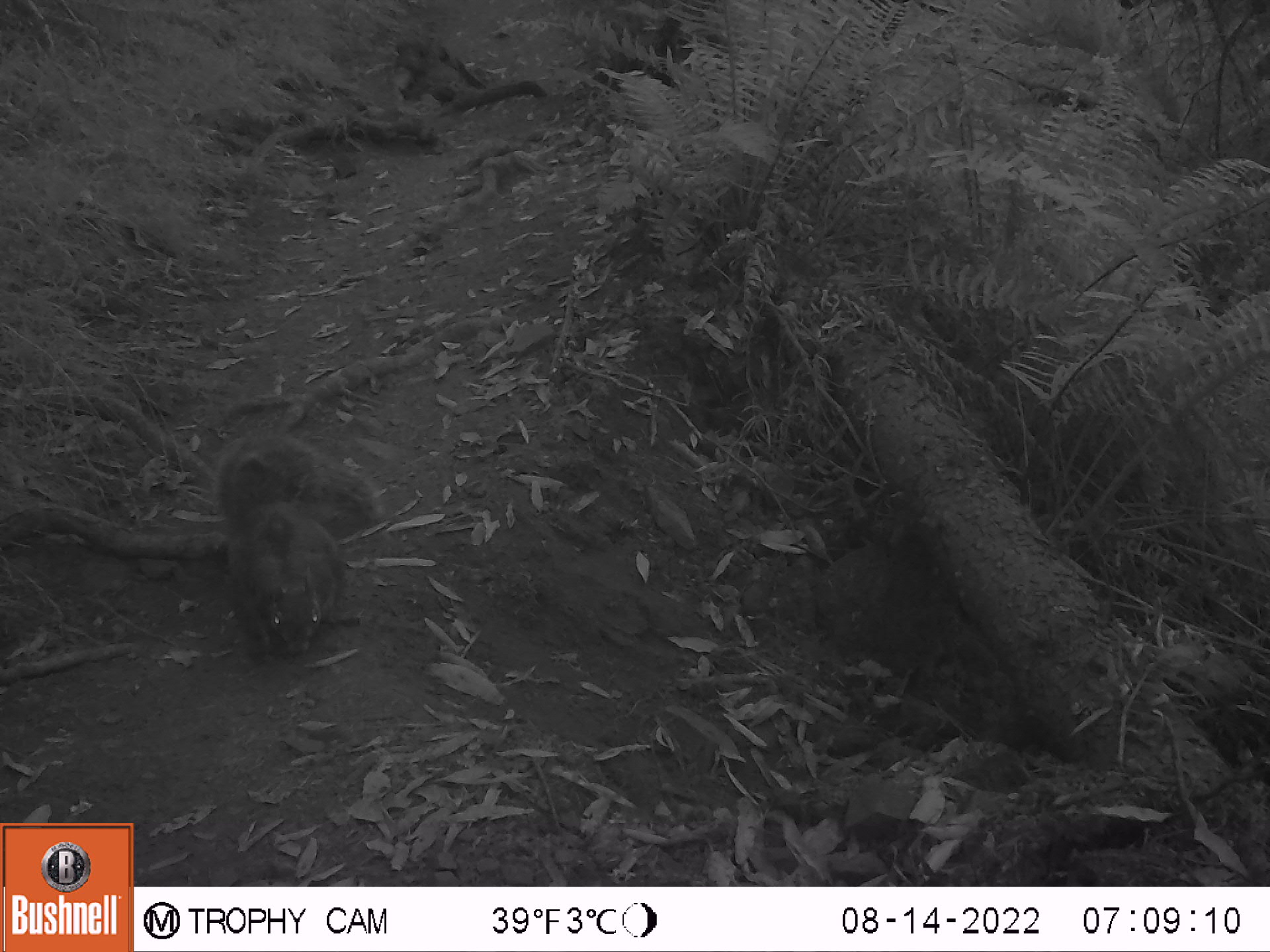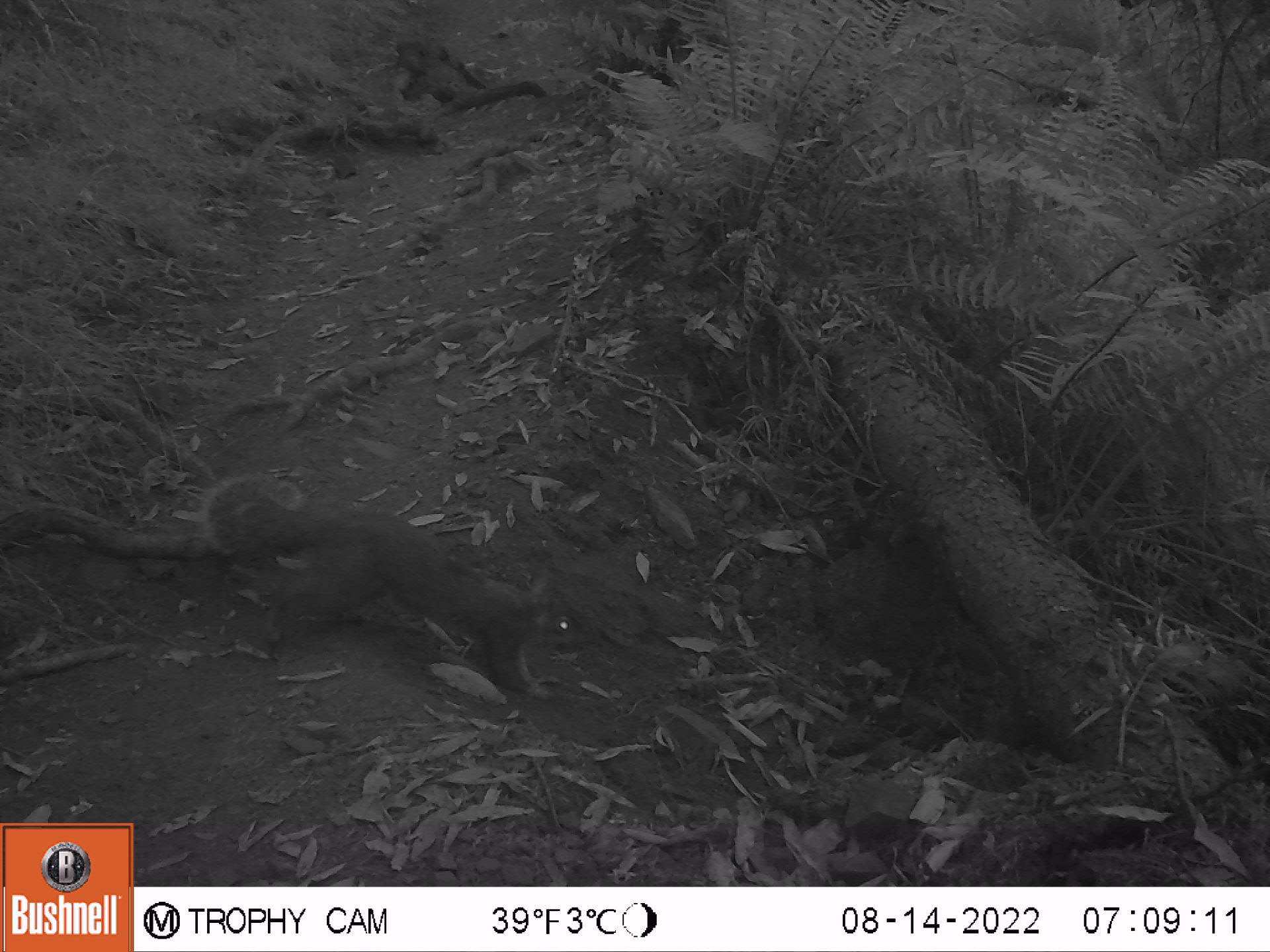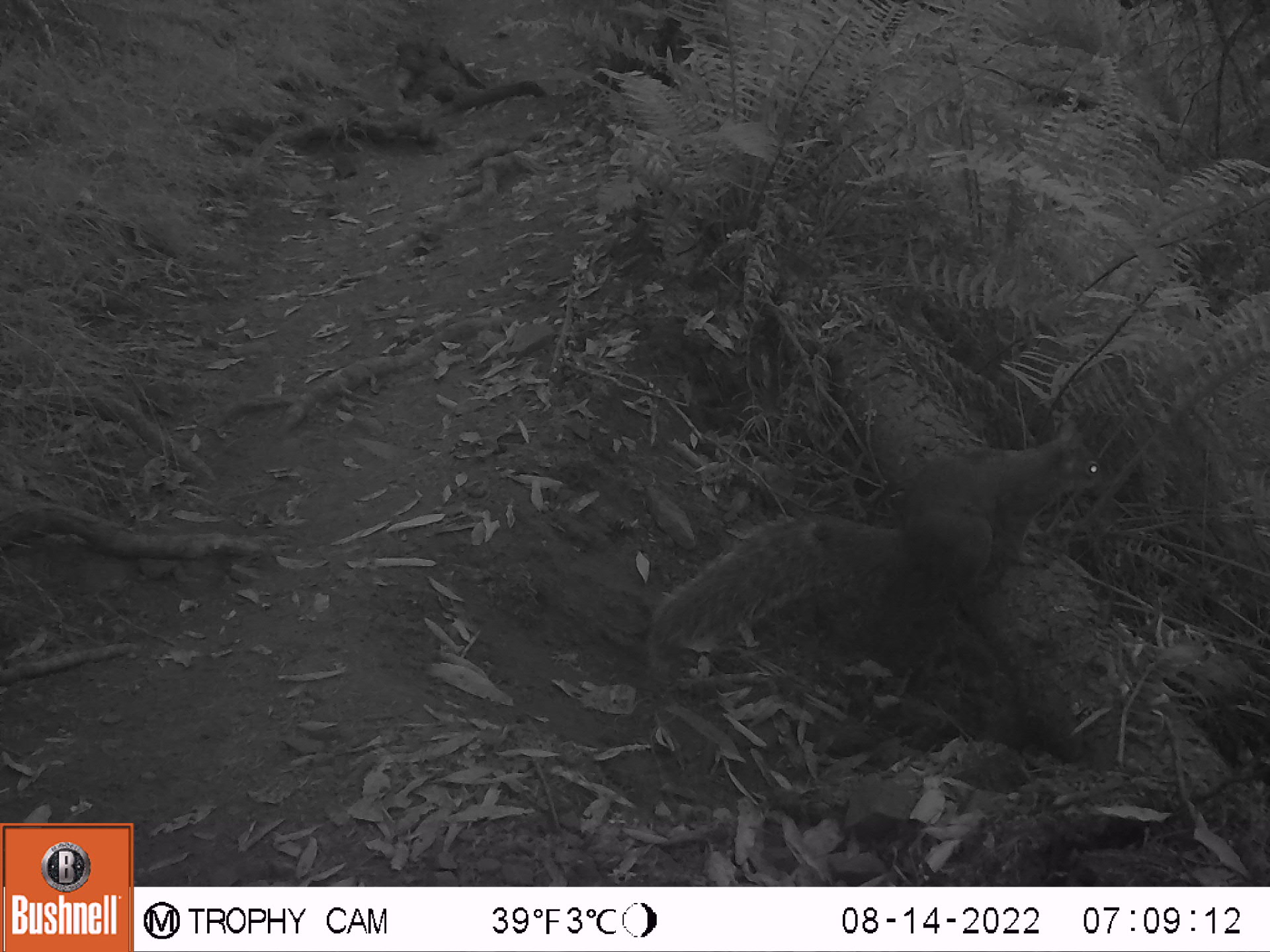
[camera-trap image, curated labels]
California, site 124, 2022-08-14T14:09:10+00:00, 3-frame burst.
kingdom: Animalia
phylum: Chordata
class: Mammalia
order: Rodentia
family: Sciuridae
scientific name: Sciuridae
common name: squirrel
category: unknown squirrel